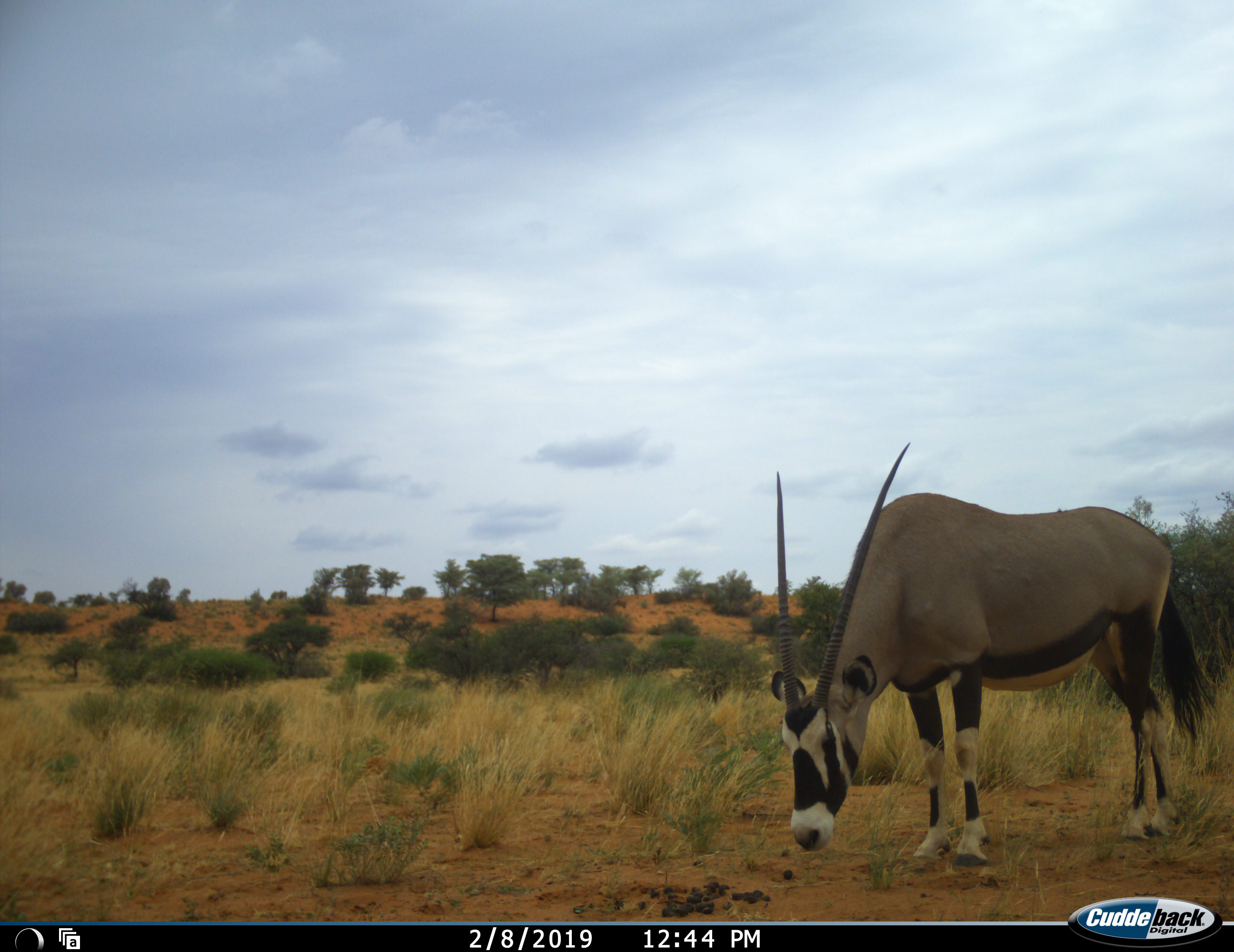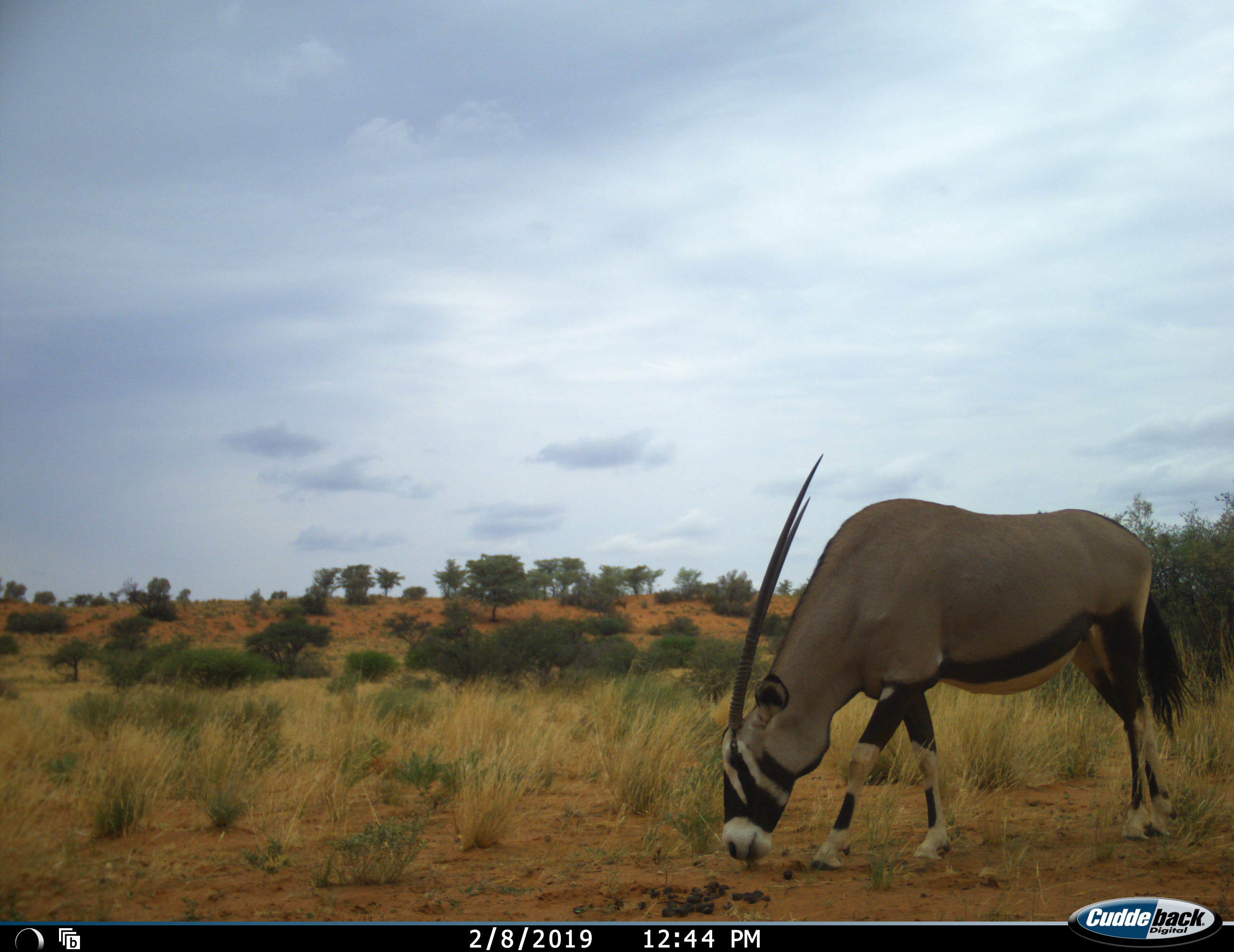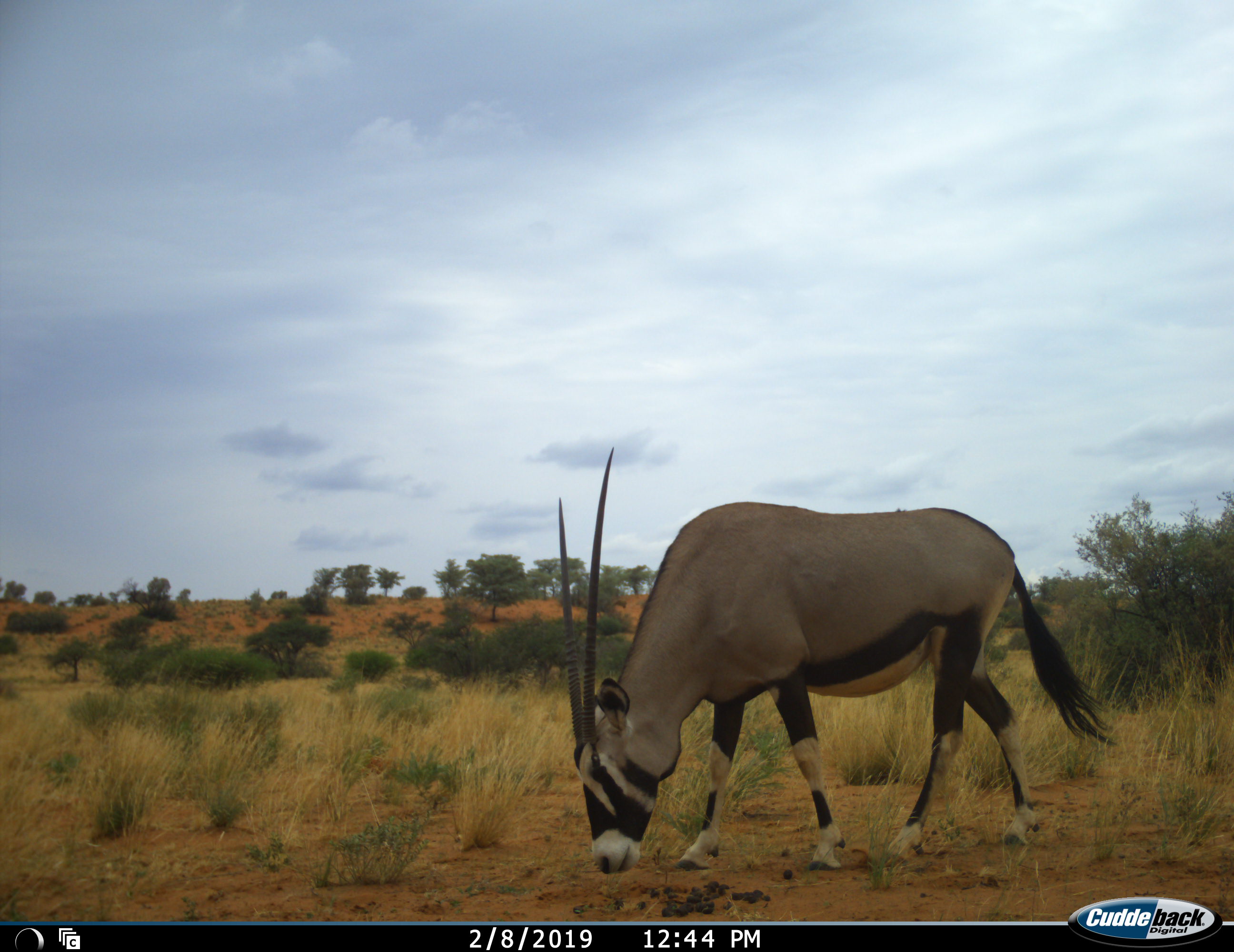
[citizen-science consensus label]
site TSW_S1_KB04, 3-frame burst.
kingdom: Animalia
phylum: Chordata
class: Mammalia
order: Artiodactyla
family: Bovidae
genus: Oryx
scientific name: Oryx gazella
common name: gemsbok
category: oryx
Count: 1.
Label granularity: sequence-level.